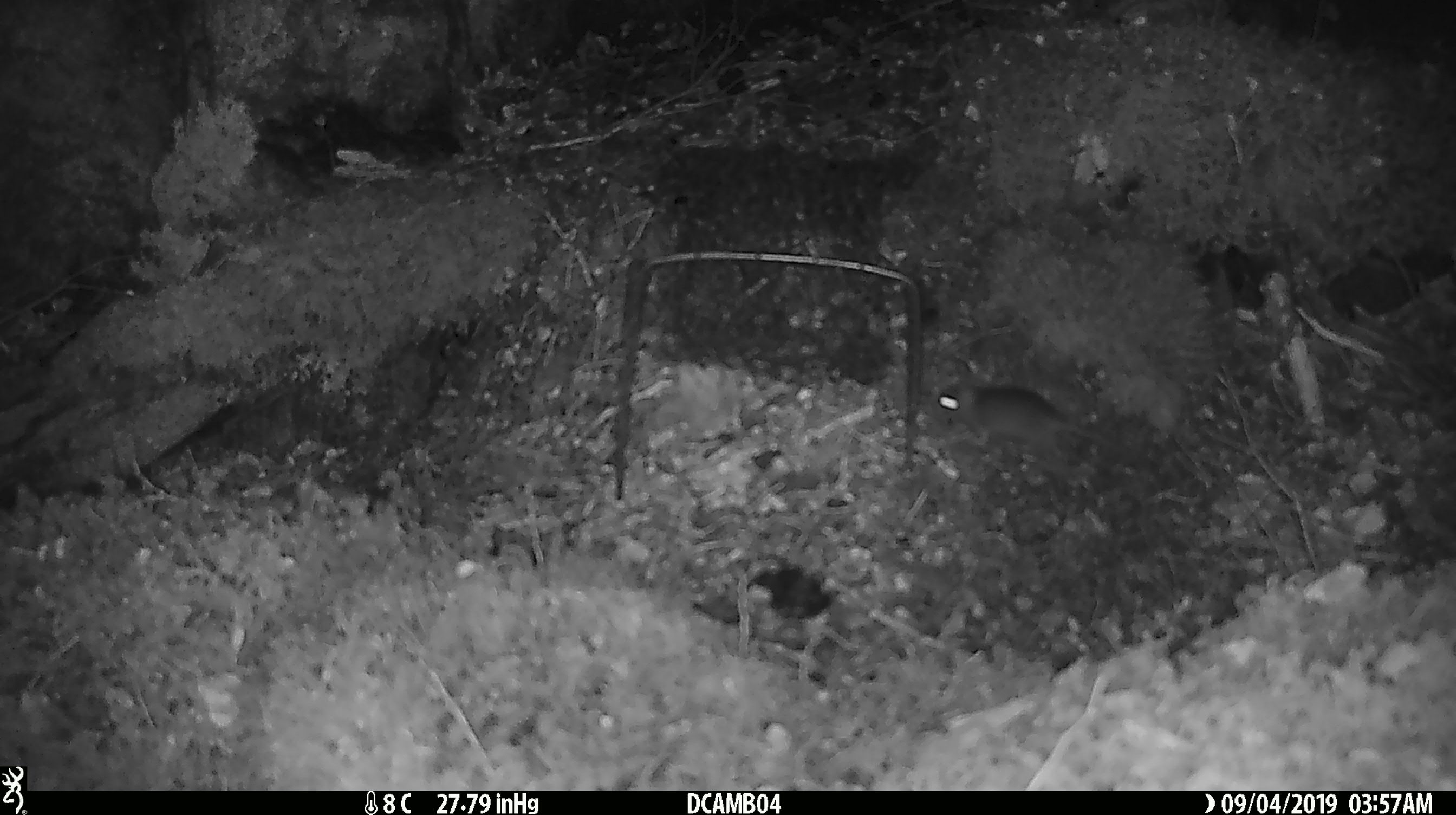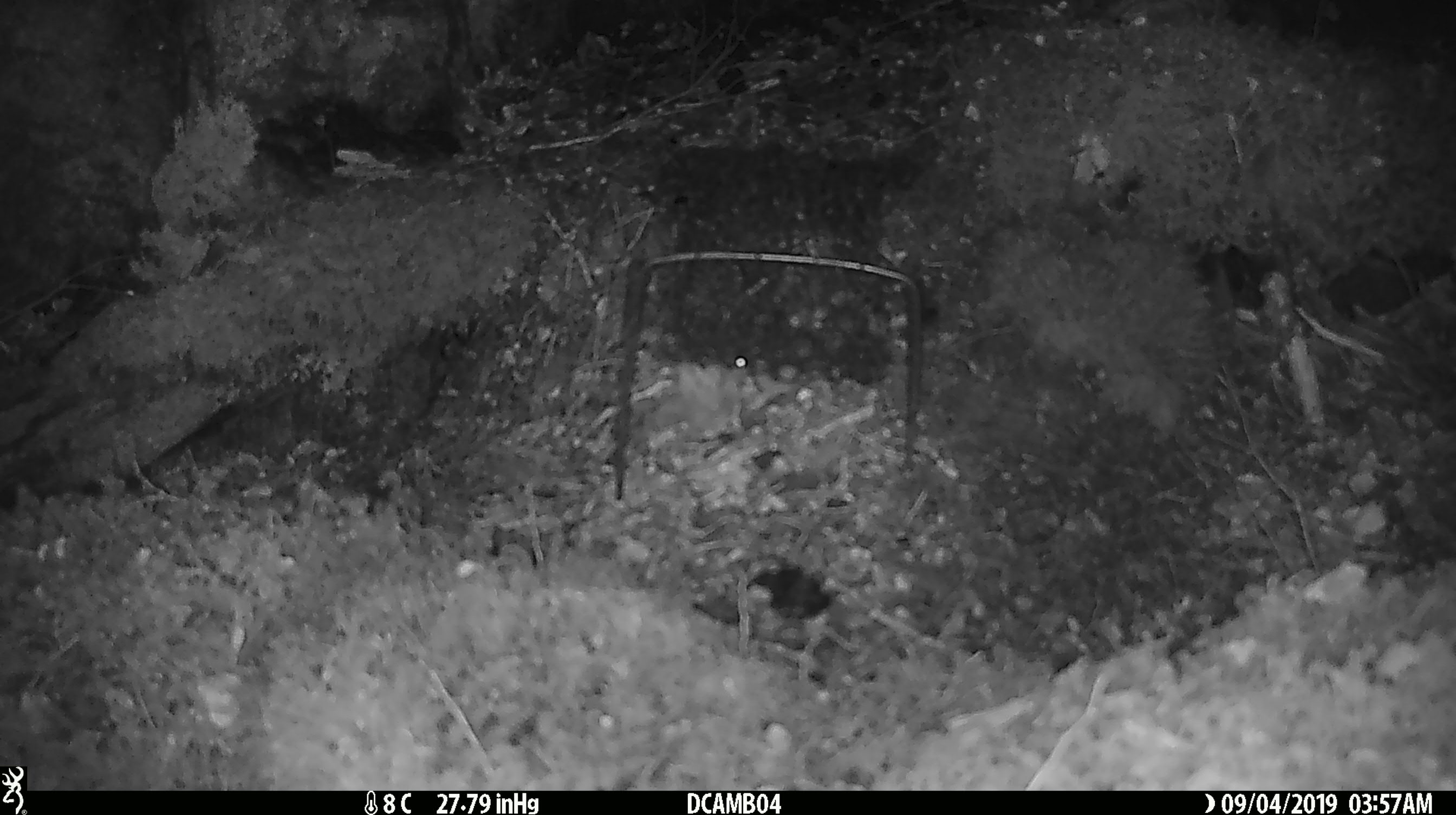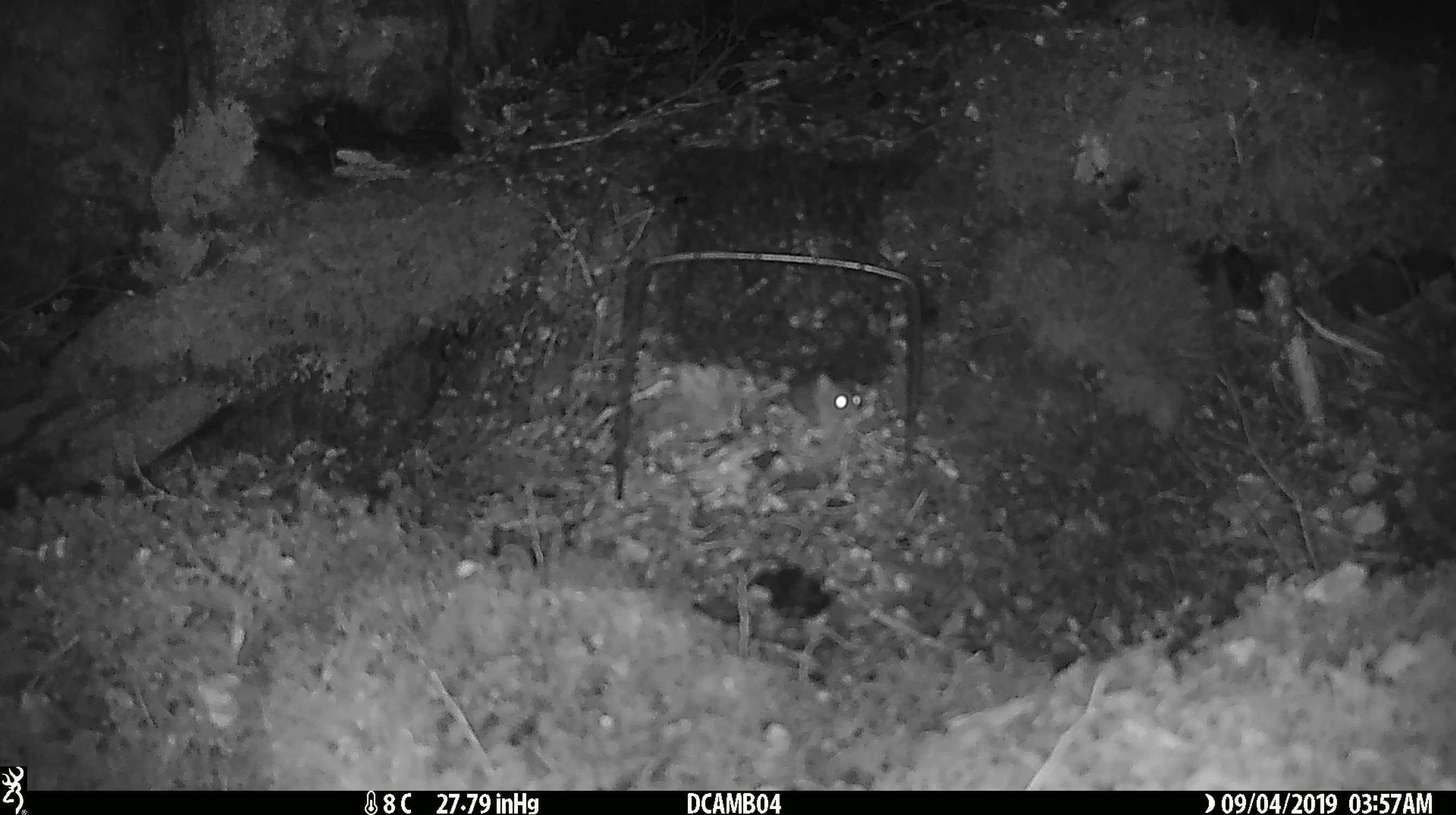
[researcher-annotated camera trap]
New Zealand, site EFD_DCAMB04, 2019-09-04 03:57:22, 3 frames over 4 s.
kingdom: Animalia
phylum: Chordata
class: Mammalia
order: Rodentia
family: Muridae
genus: Mus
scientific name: Mus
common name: mouse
Mouse (Mus).